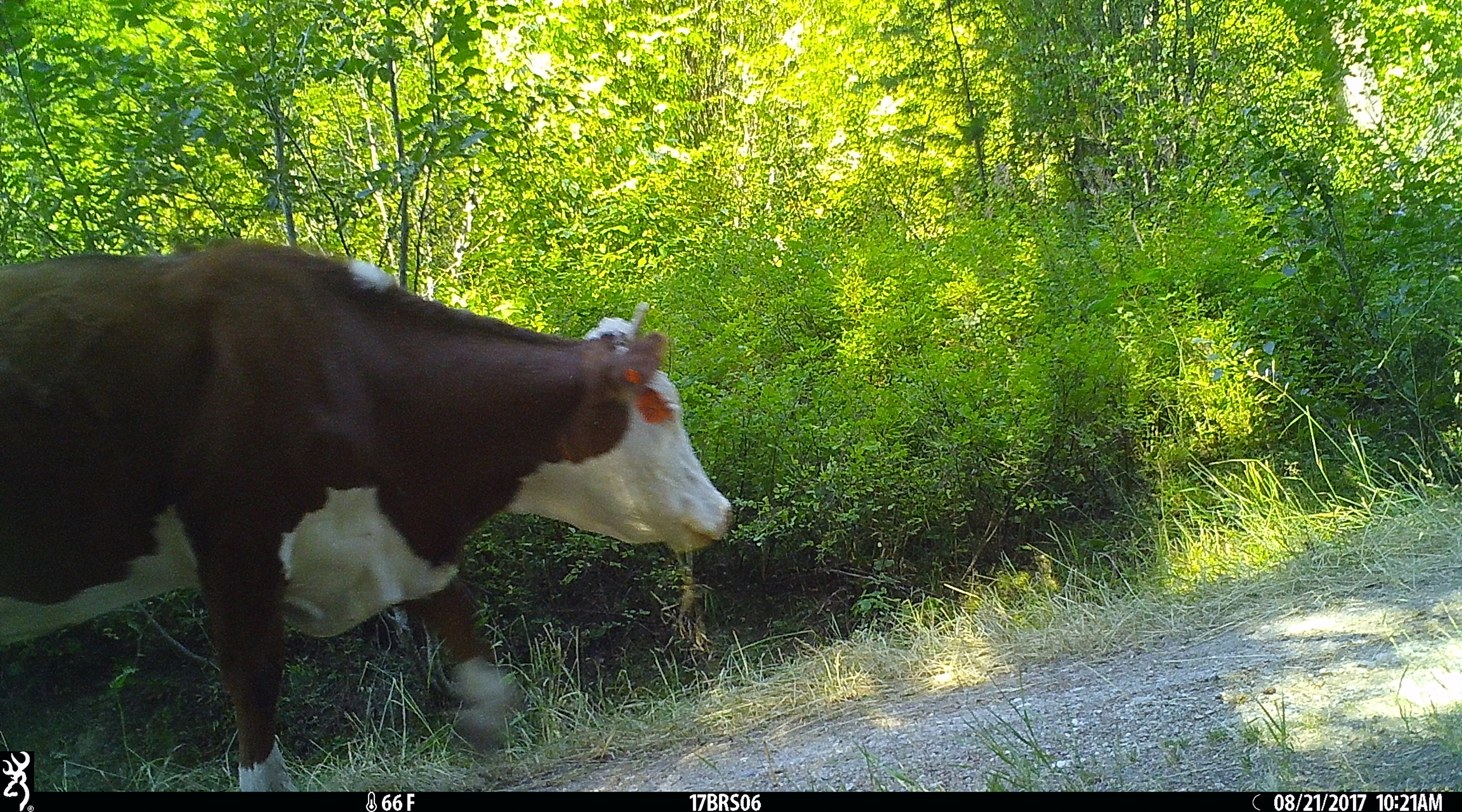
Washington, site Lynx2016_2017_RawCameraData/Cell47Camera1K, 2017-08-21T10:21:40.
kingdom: Animalia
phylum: Chordata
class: Mammalia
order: Artiodactyla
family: Bovidae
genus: Bos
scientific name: Bos taurus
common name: domestic cattle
Domestic cattle (Bos taurus). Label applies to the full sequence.